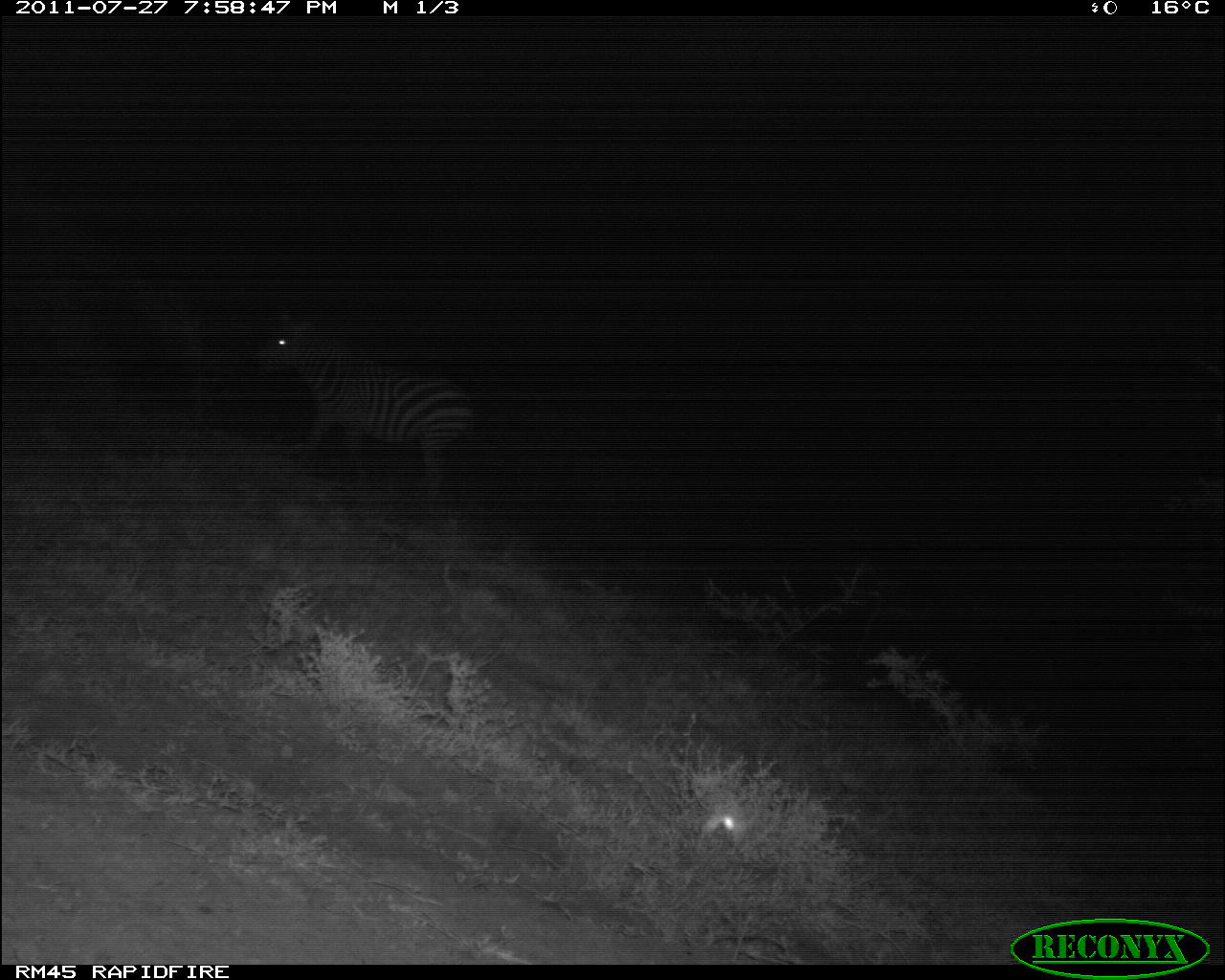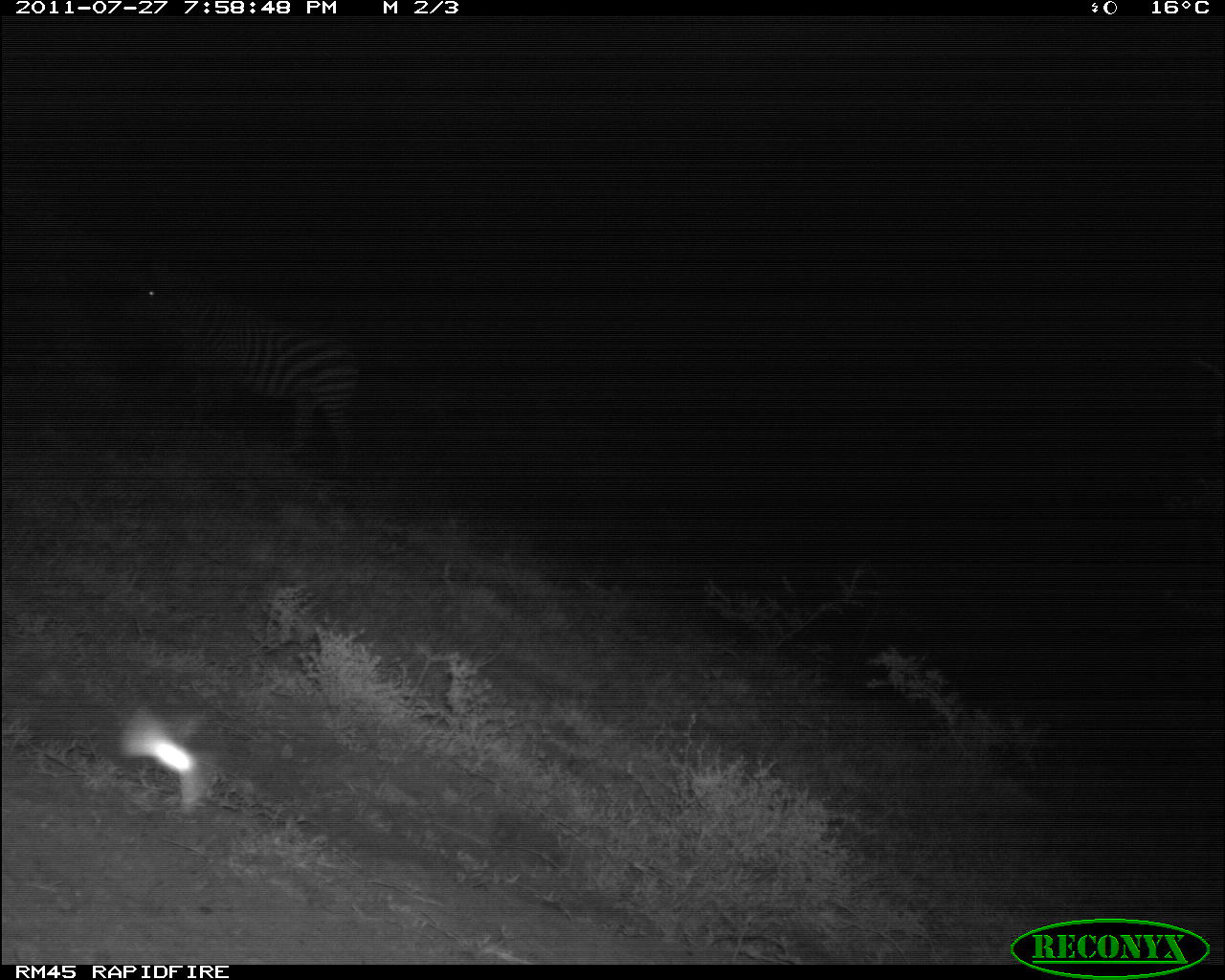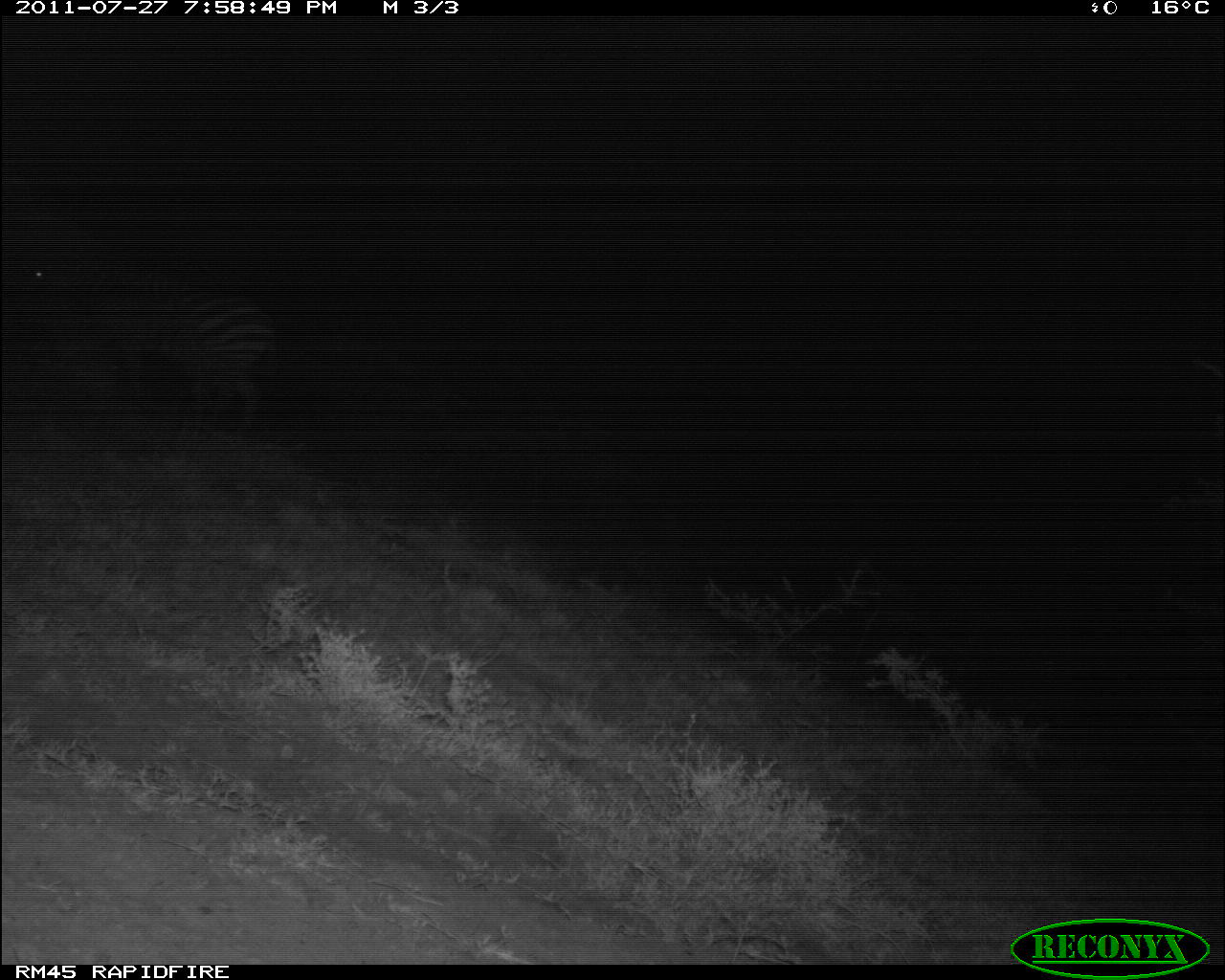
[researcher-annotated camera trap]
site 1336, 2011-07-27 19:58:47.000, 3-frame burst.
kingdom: Animalia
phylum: Chordata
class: Mammalia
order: Perissodactyla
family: Equidae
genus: Equus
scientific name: Equus quagga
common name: plains zebra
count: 1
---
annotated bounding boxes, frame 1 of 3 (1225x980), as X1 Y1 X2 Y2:
equus quagga: 247 310 478 520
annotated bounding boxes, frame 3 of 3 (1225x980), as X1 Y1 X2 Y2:
equus quagga: 4 225 278 449